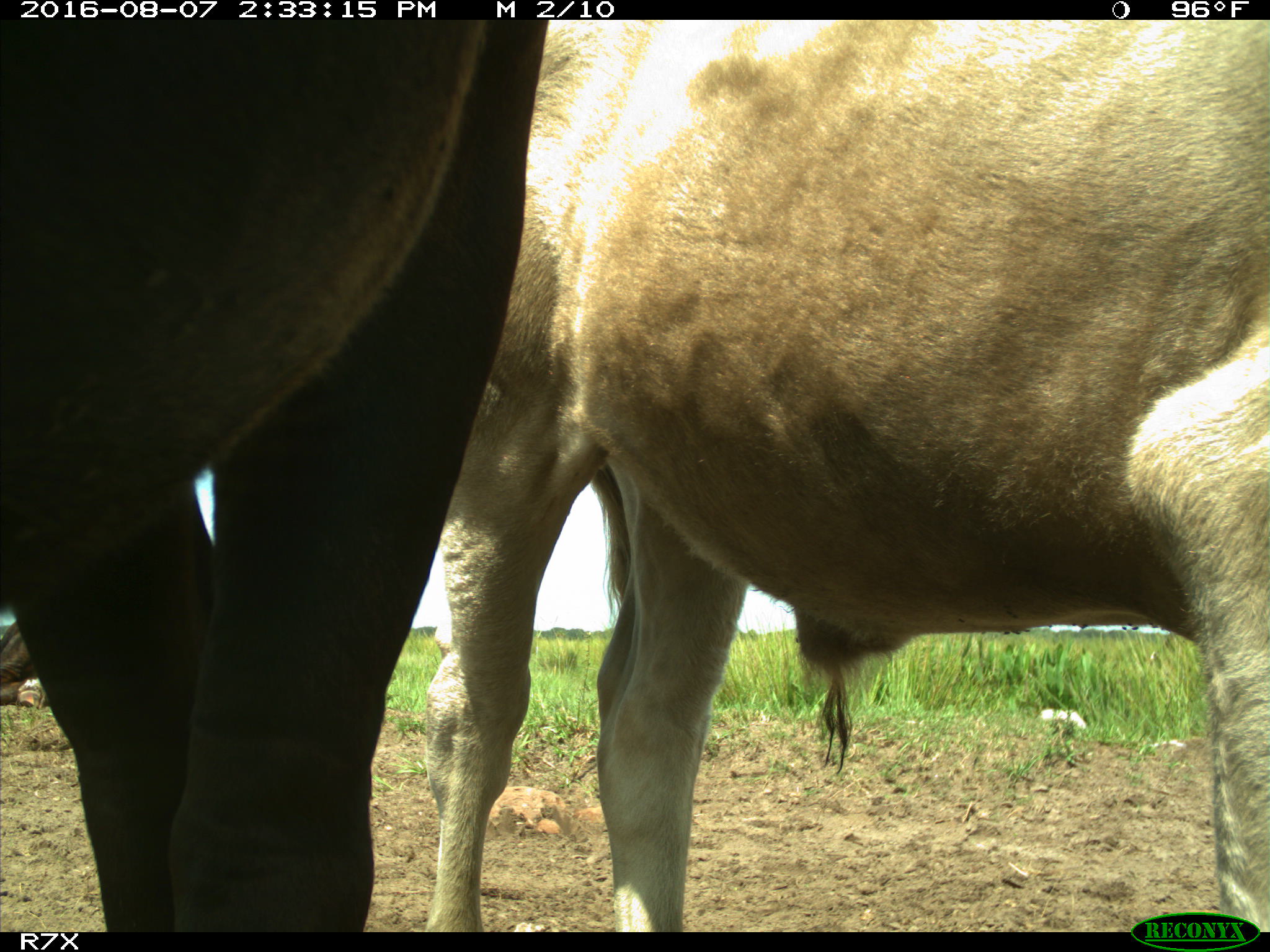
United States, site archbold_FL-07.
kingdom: Animalia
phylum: Chordata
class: Mammalia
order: Artiodactyla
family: Bovidae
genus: Bos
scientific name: Bos taurus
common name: domestic cow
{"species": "Bos taurus (domestic cow)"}